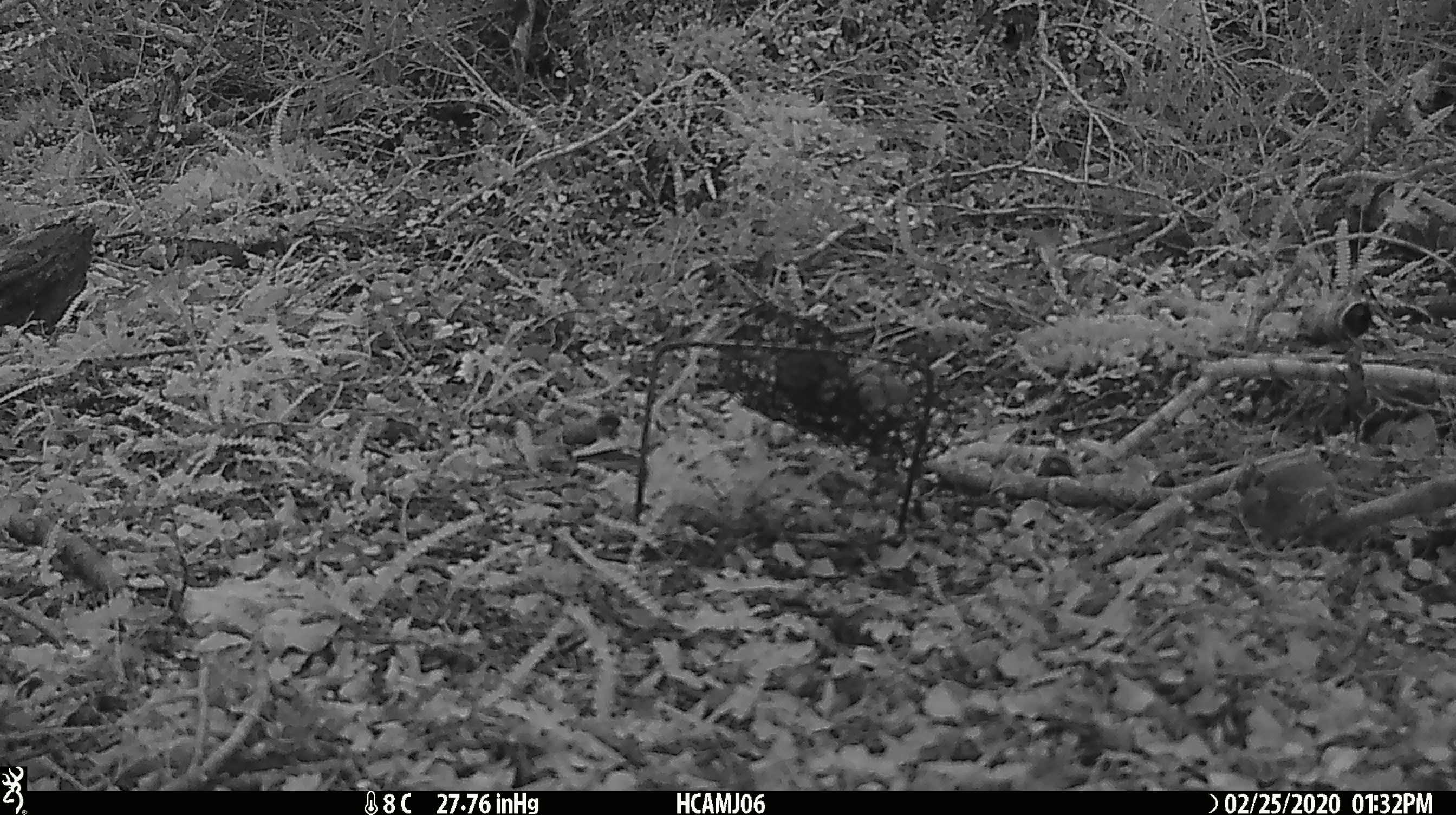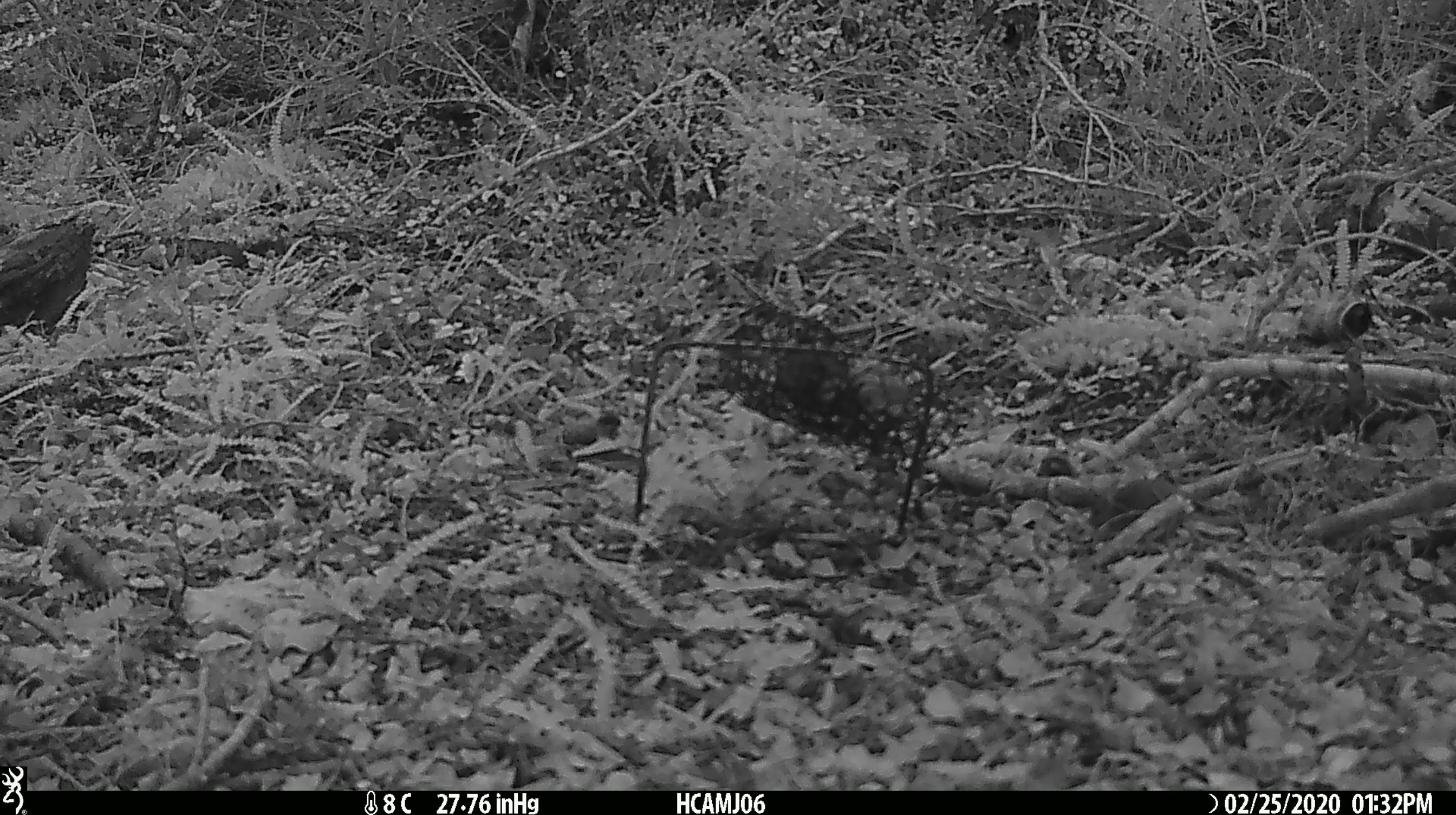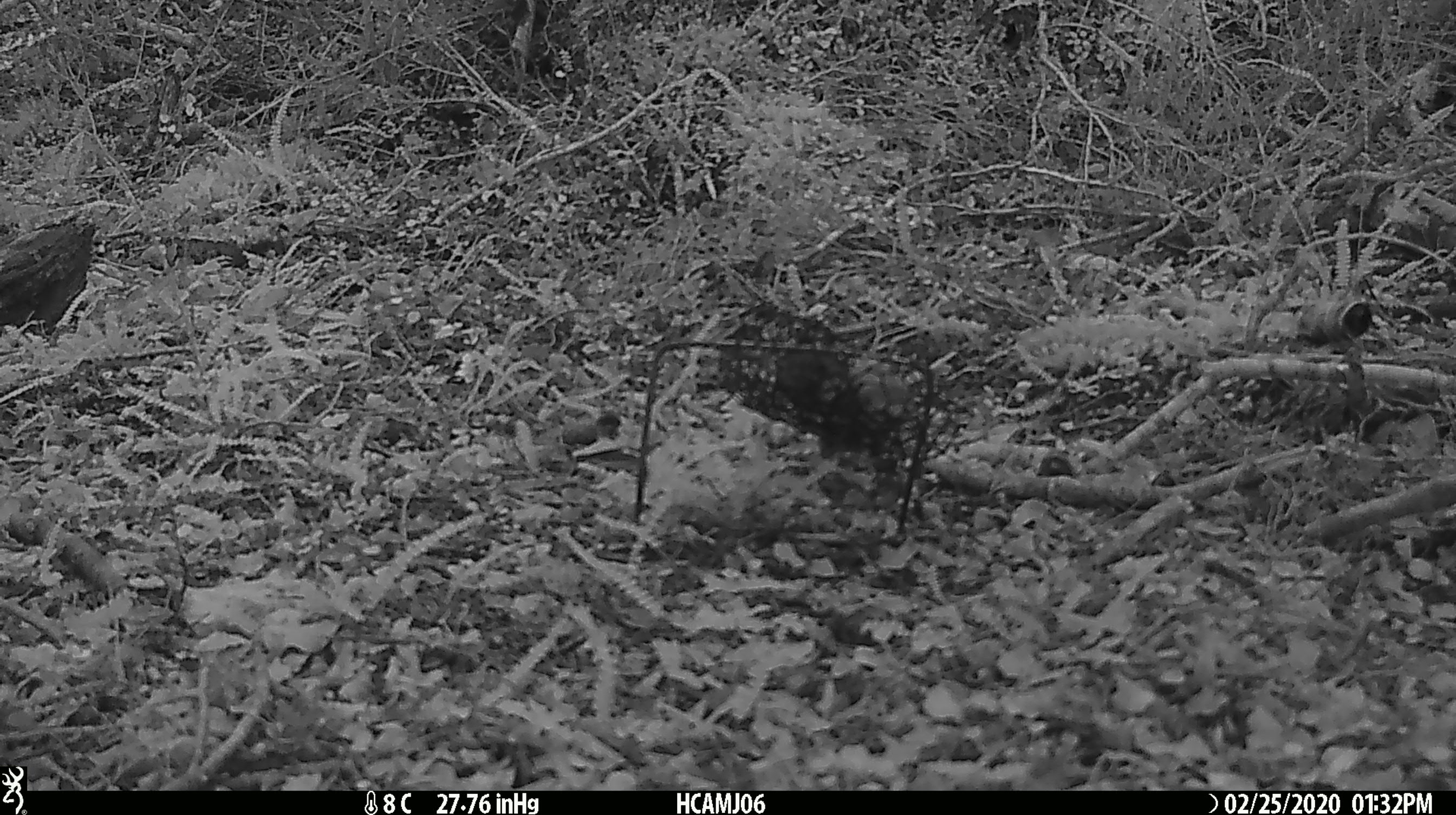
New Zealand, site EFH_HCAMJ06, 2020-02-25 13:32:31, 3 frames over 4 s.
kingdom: Animalia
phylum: Chordata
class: Mammalia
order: Rodentia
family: Muridae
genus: Mus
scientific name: Mus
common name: mouse